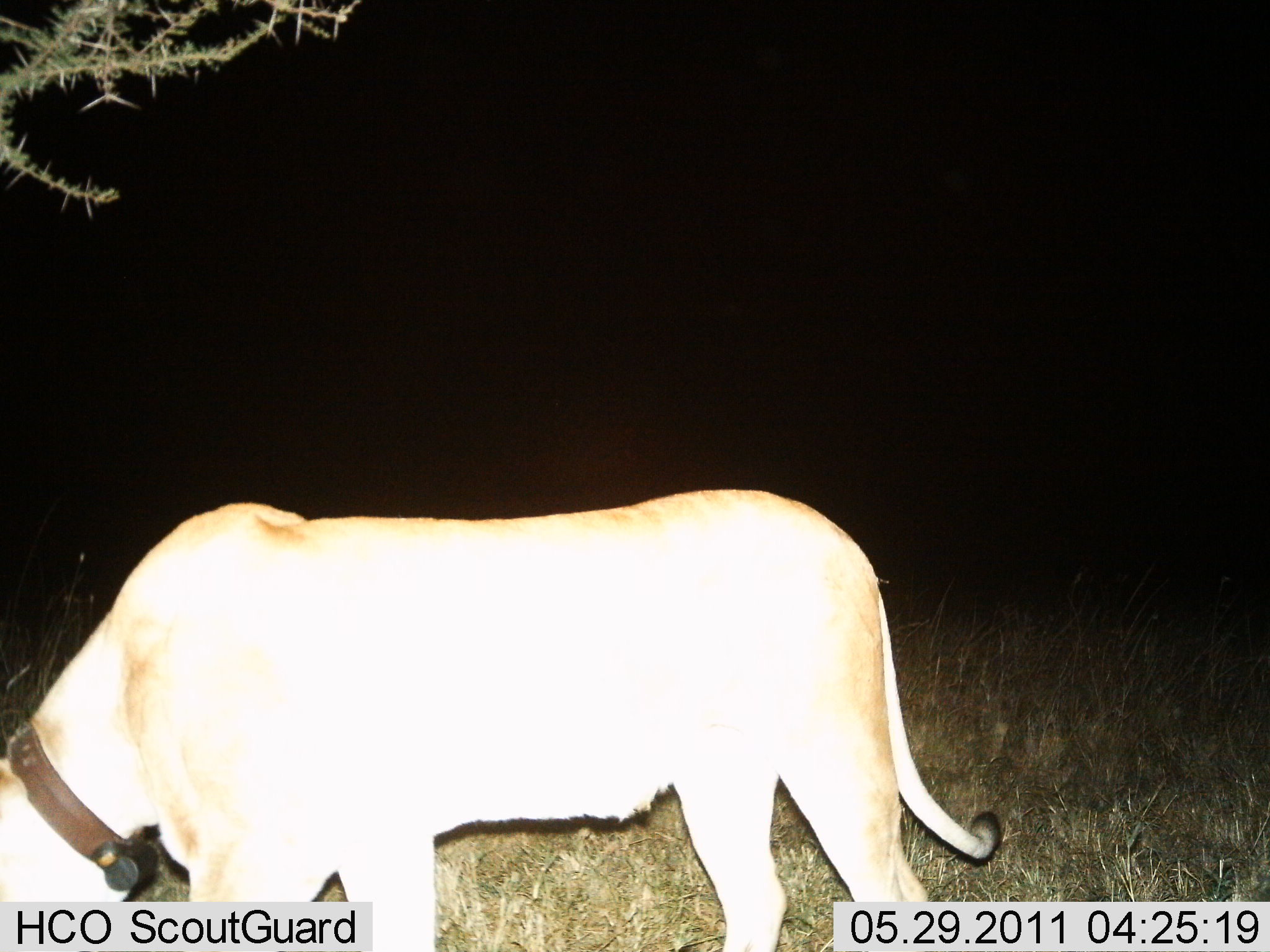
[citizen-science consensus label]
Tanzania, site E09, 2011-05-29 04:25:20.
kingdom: Animalia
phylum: Chordata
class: Mammalia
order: Carnivora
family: Felidae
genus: Panthera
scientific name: Panthera leo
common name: lion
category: lionfemale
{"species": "lionfemale (lion) (Panthera leo)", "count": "1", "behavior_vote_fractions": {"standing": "64%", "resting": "0%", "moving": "9%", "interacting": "9%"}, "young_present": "0%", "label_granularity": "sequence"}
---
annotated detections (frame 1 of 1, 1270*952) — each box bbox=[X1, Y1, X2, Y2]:
animal: bbox=[0, 486, 1004, 952]